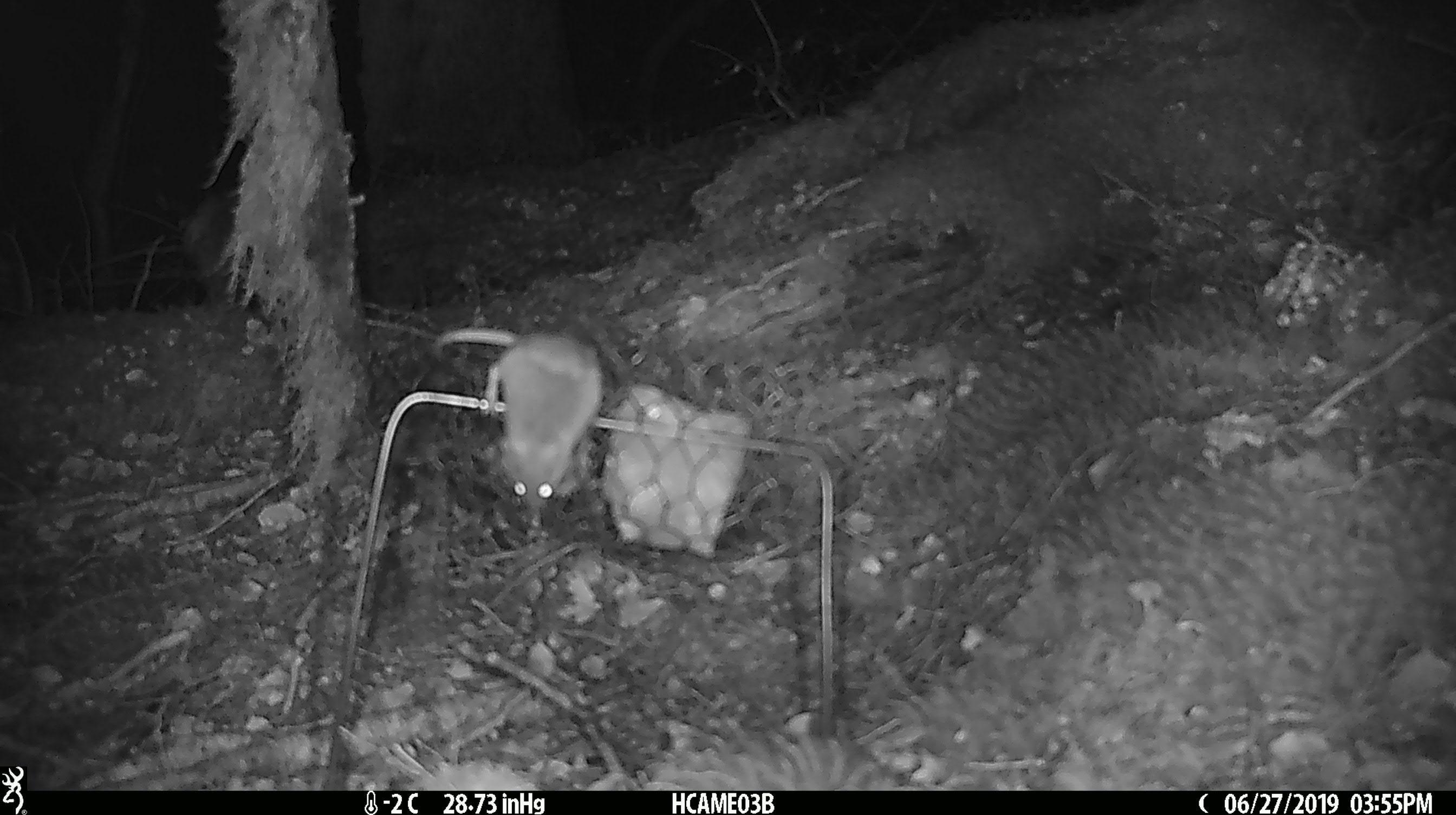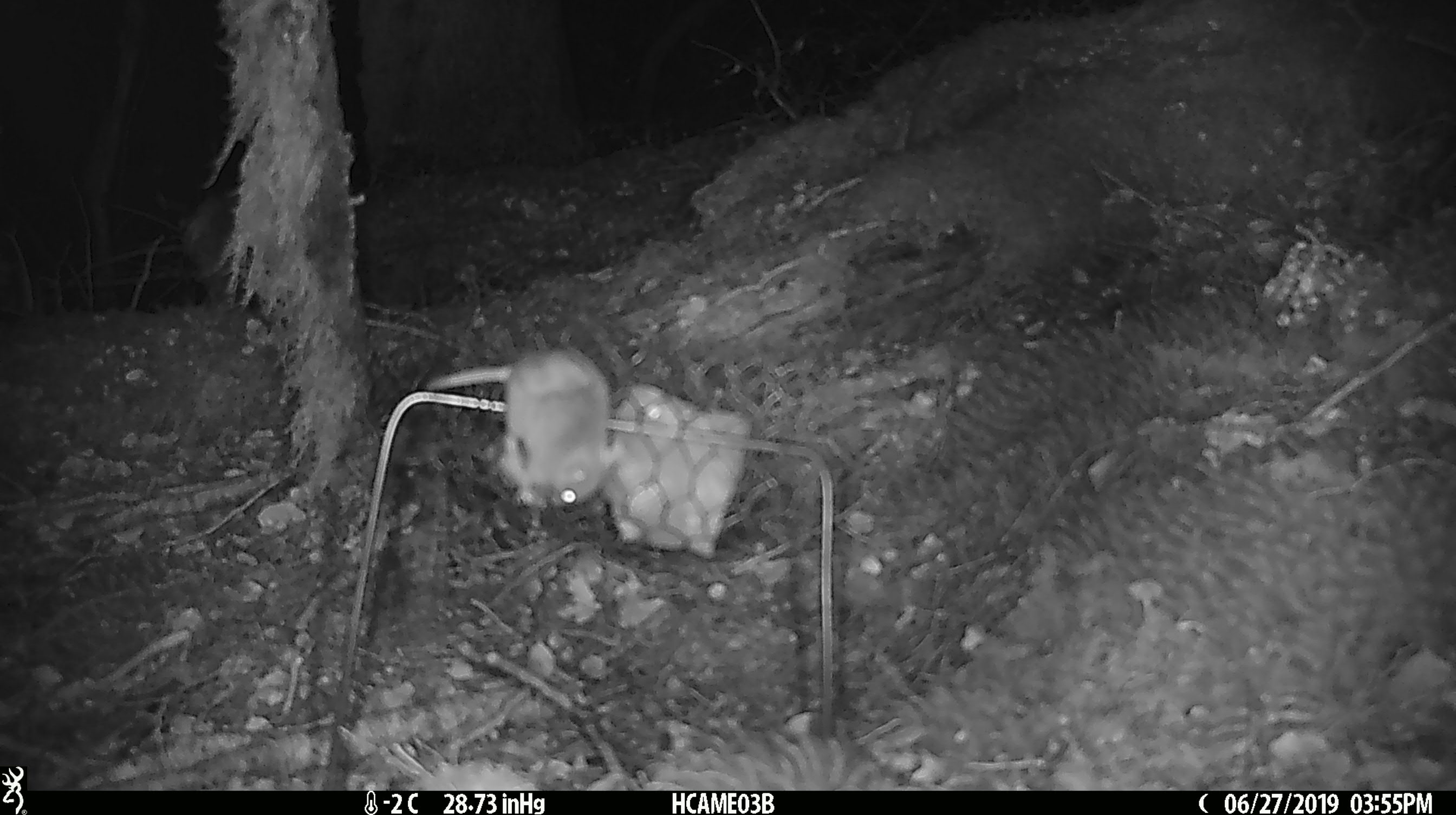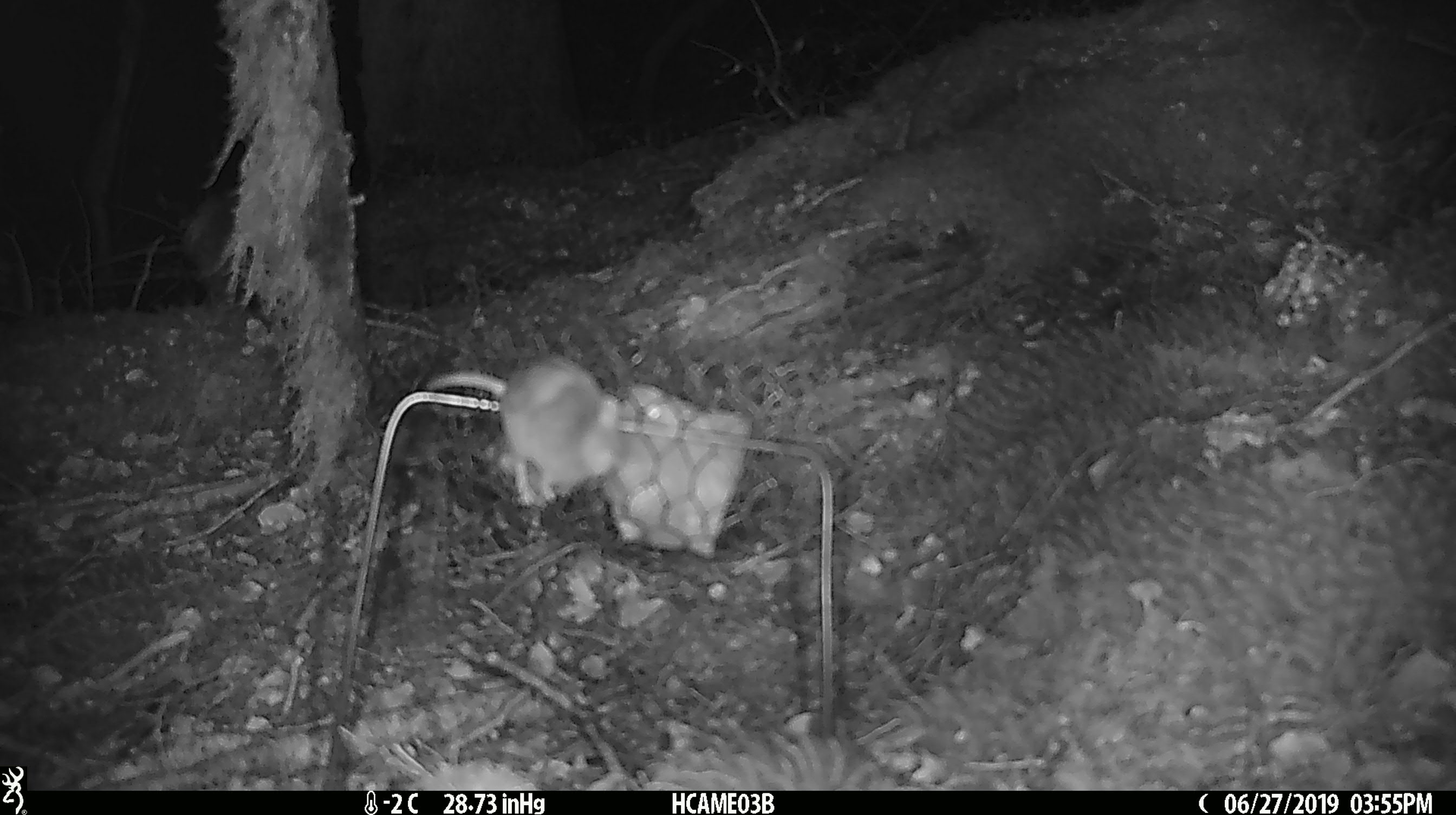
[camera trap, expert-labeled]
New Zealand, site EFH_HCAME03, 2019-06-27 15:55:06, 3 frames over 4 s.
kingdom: Animalia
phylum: Chordata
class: Mammalia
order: Rodentia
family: Muridae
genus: Mus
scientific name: Mus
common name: mouse